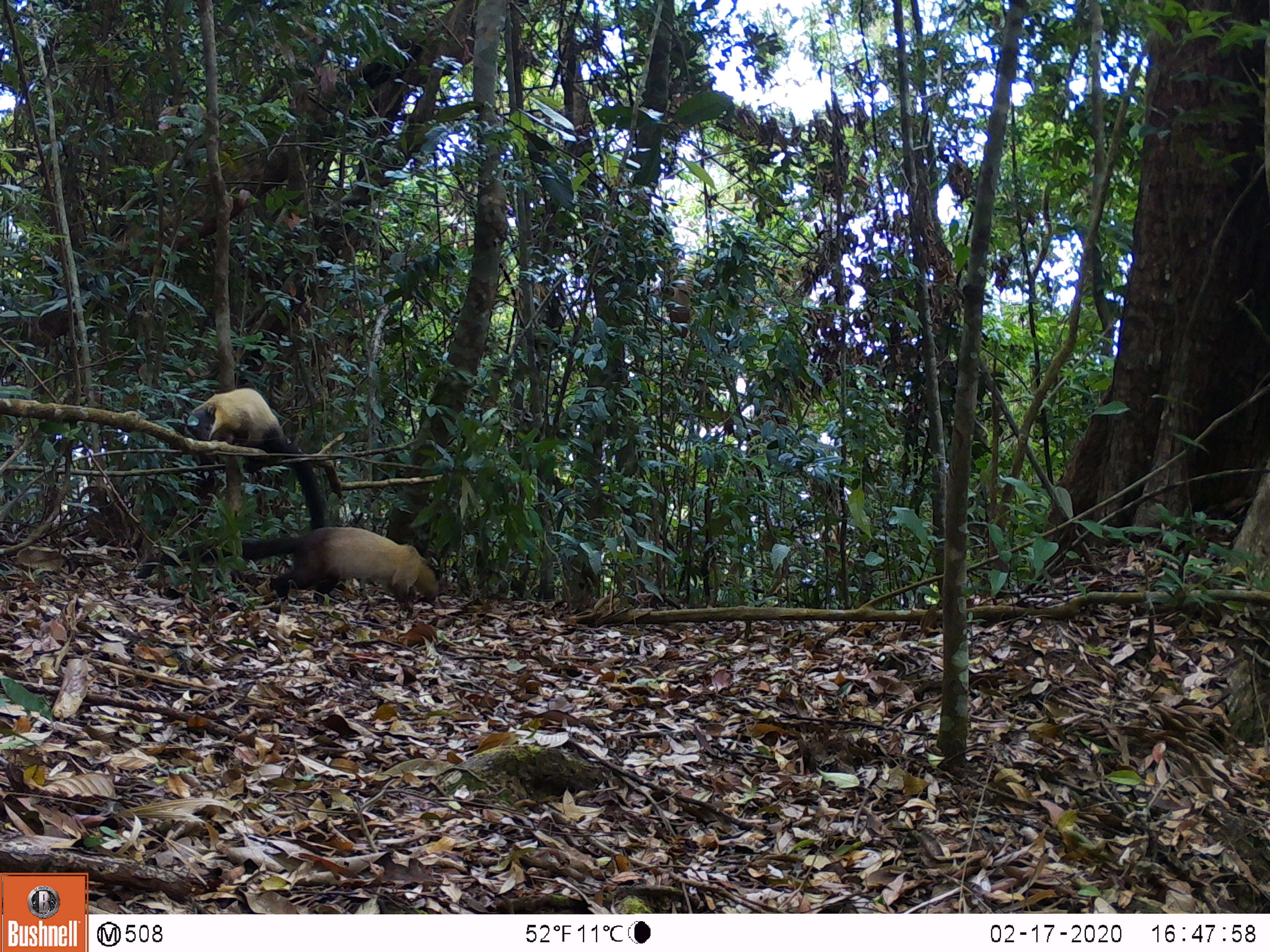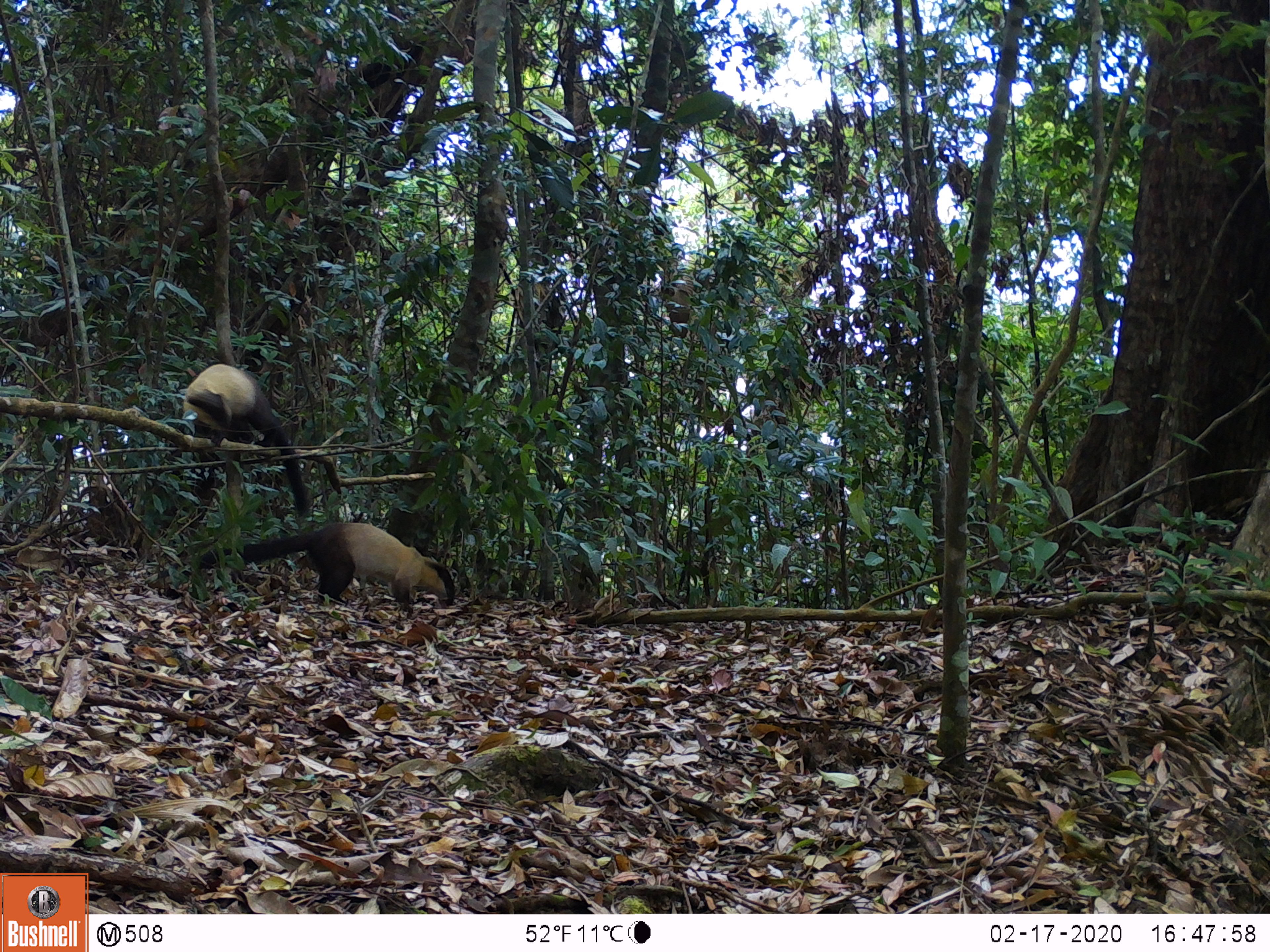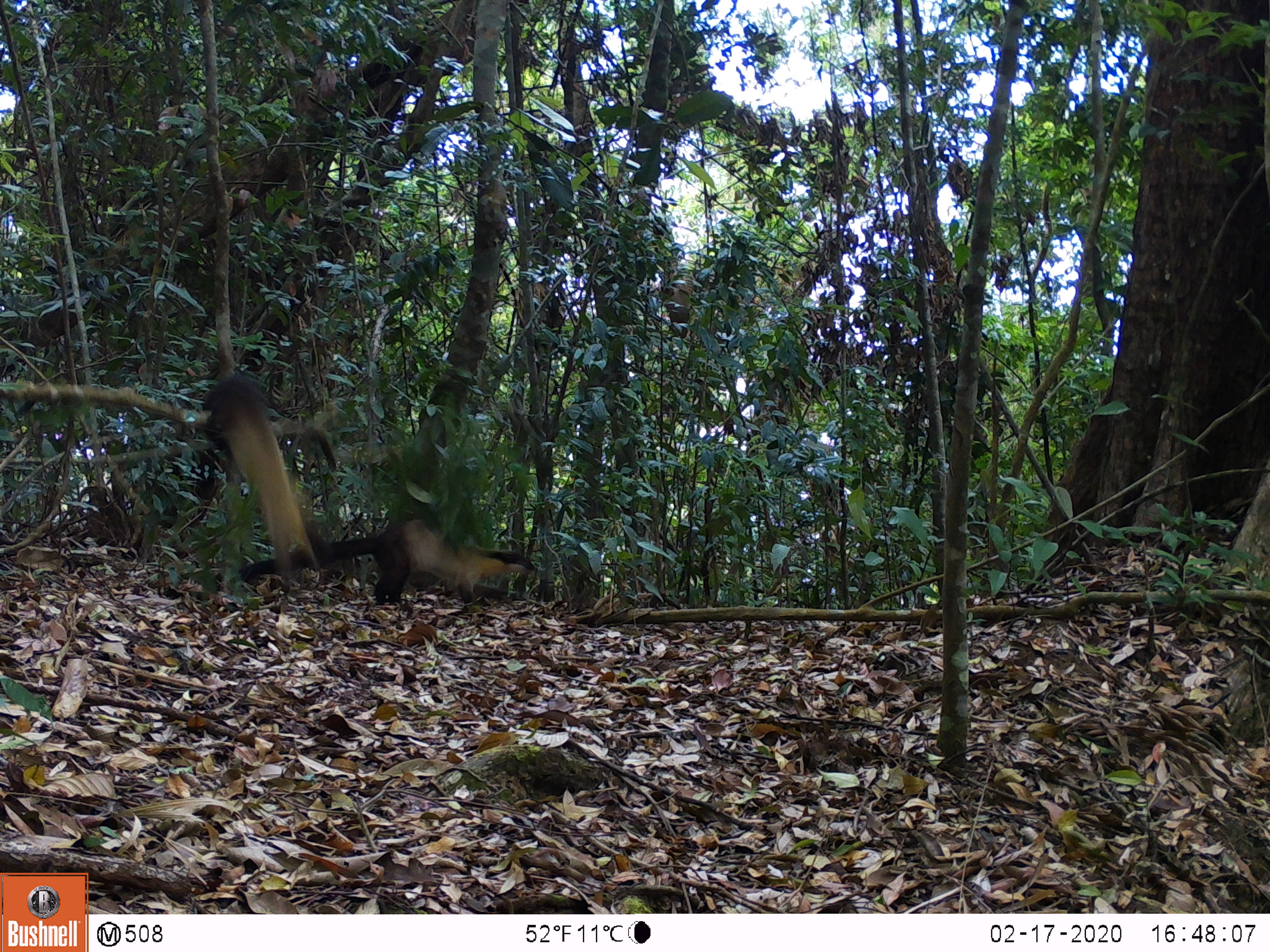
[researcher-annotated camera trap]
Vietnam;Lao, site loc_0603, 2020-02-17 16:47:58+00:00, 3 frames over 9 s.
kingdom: Animalia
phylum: Chordata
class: Mammalia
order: Carnivora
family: Mustelidae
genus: Martes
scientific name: Martes flavigula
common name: yellow-throated marten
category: yellow throated marten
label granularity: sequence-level